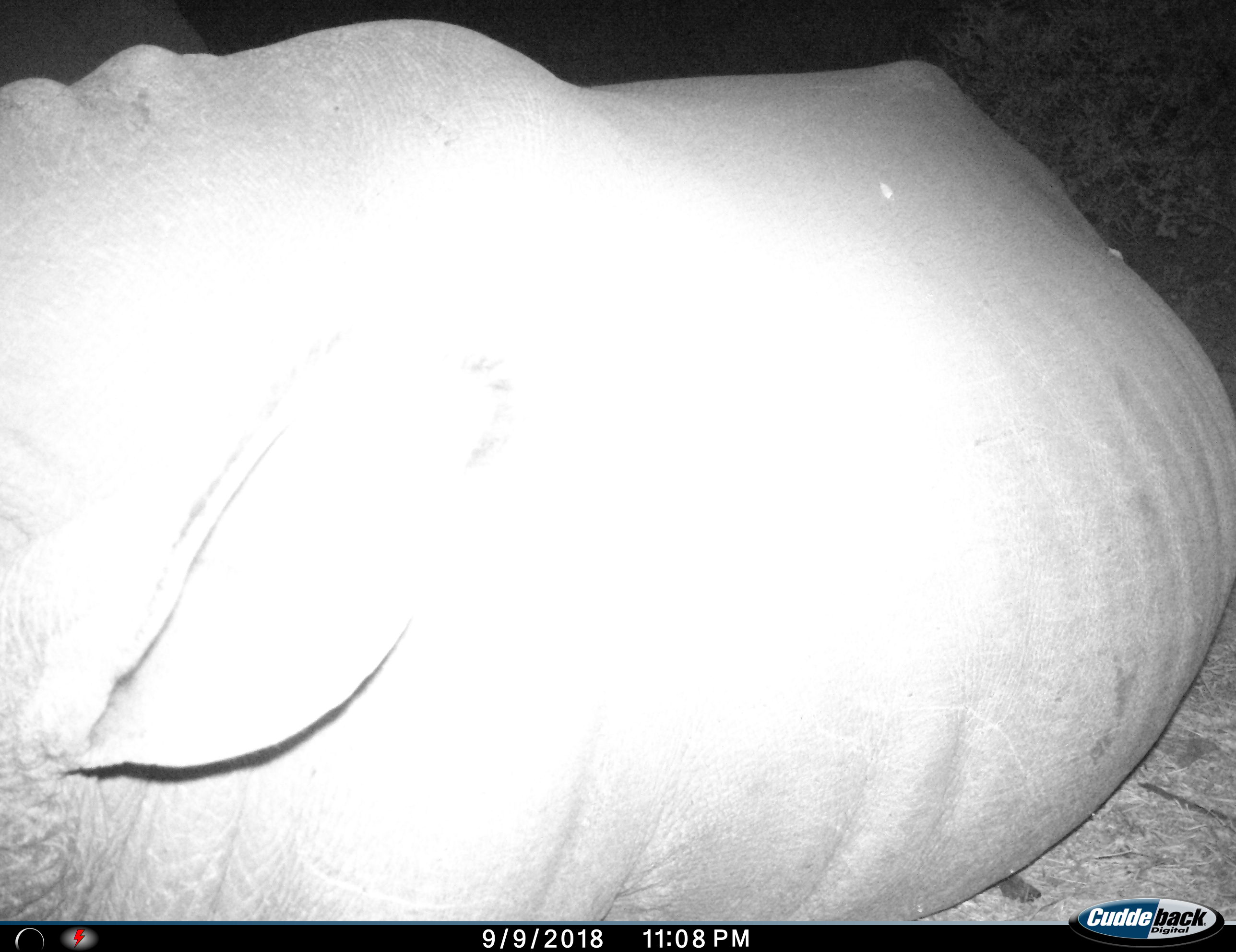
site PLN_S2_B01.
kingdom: Animalia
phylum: Chordata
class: Mammalia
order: Perissodactyla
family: Rhinocerotidae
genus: Ceratotherium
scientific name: Ceratotherium simum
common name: white rhinoceros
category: rhinoceroswhite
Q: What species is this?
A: Rhinoceroswhite (white rhinoceros) (Ceratotherium simum).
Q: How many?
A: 1.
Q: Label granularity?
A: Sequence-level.